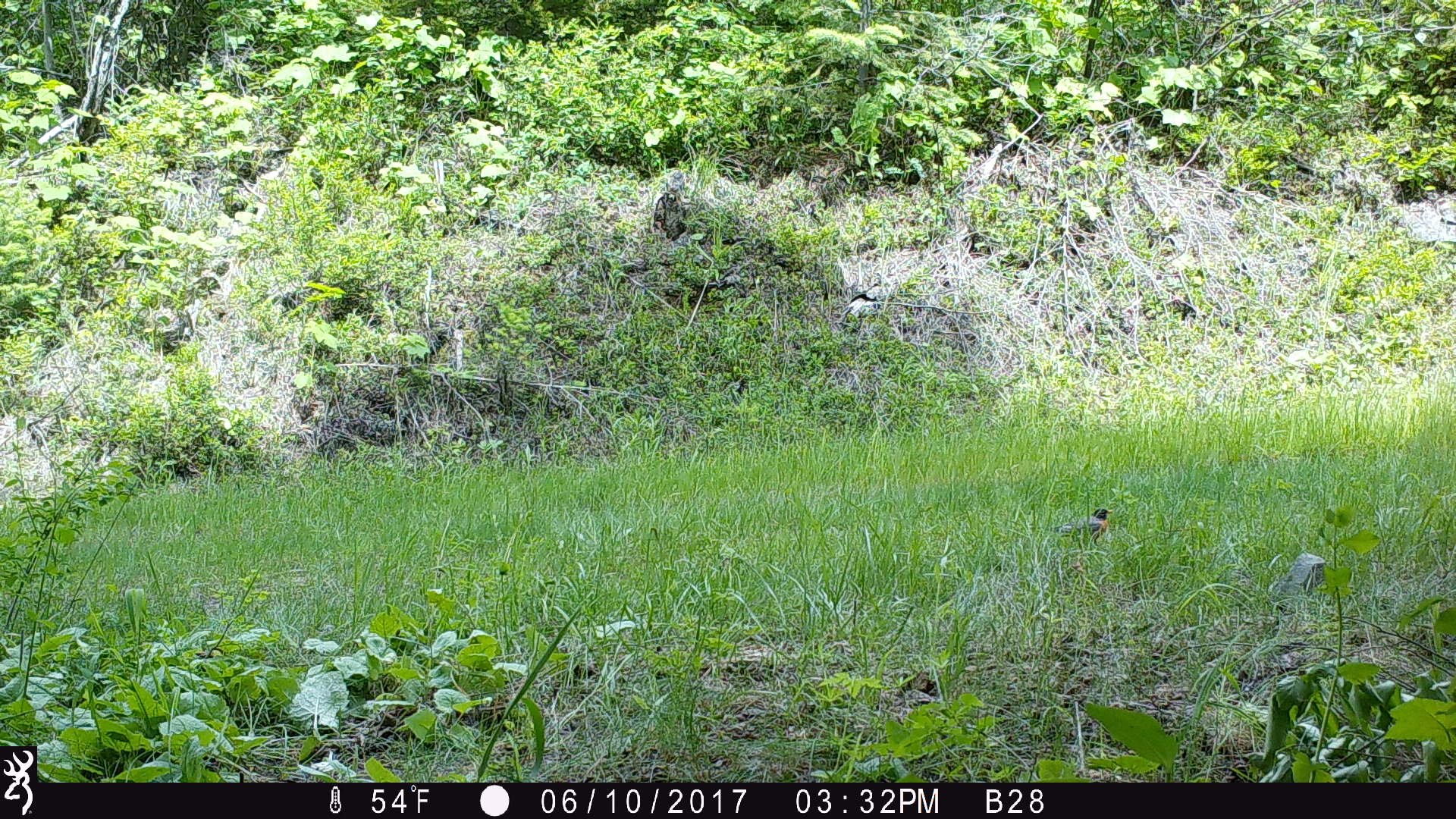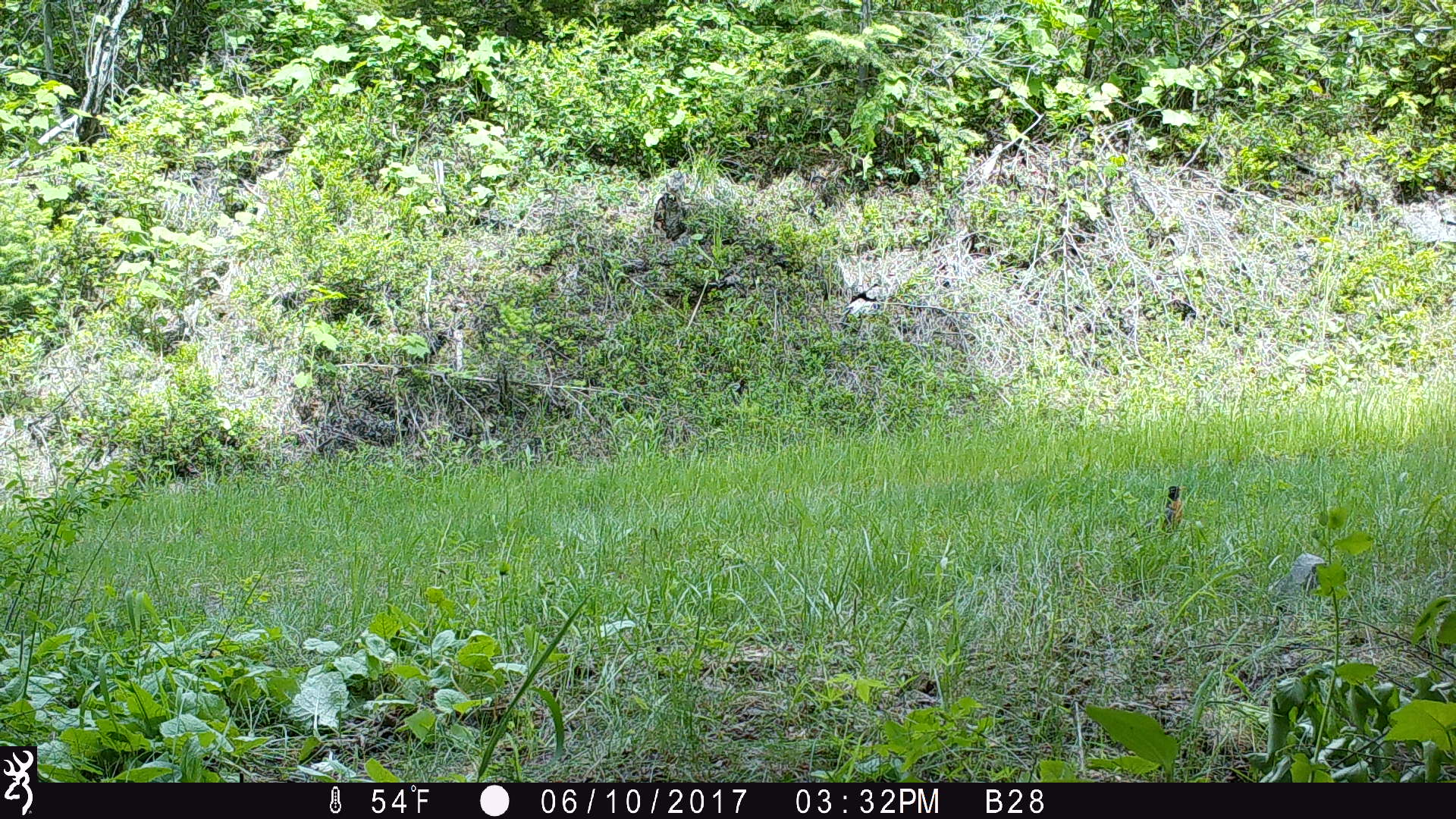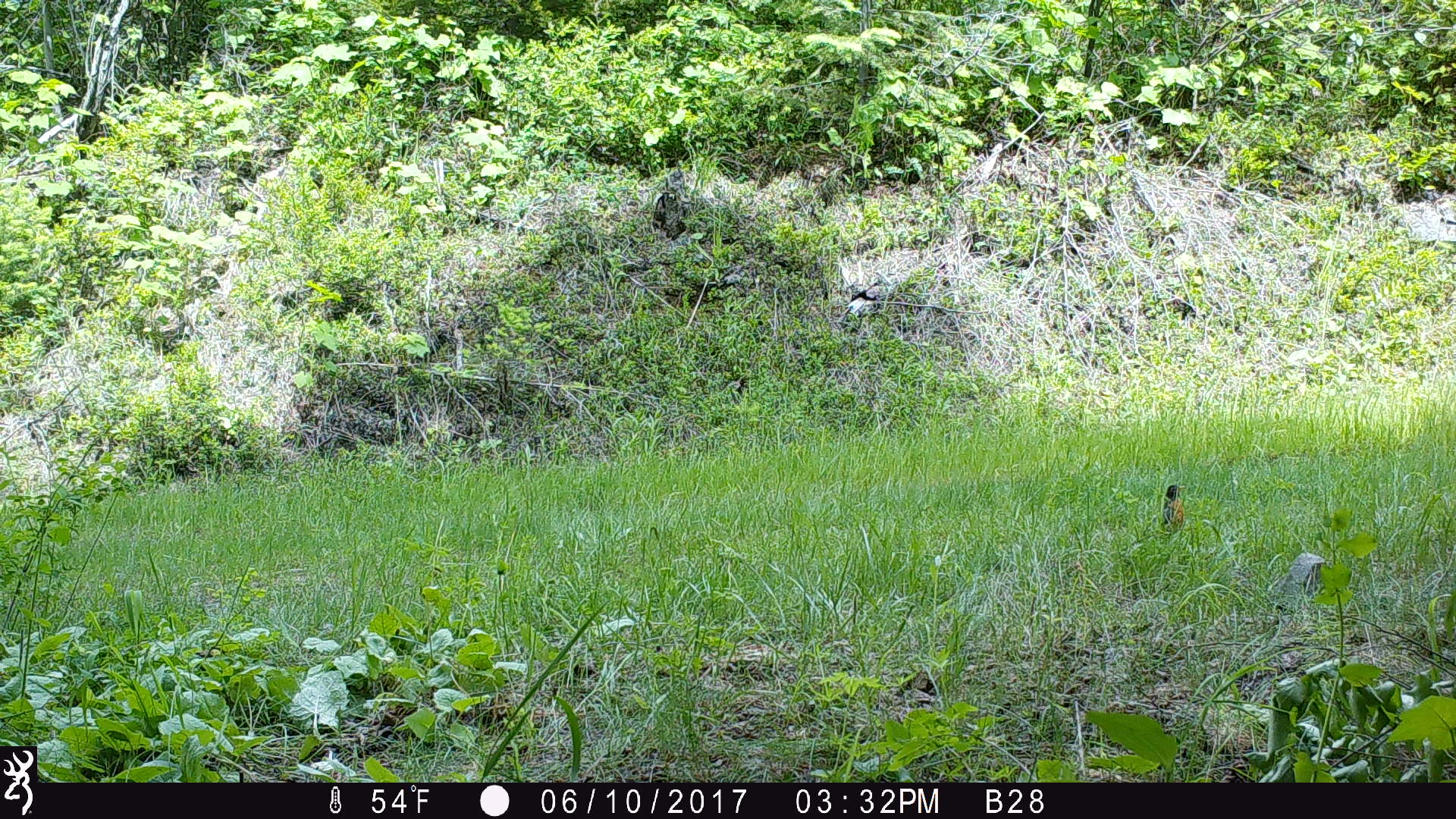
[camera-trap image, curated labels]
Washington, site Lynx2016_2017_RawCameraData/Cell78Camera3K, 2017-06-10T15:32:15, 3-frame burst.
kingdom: Animalia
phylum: Chordata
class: Aves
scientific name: Aves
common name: birds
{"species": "Aves (birds)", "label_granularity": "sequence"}